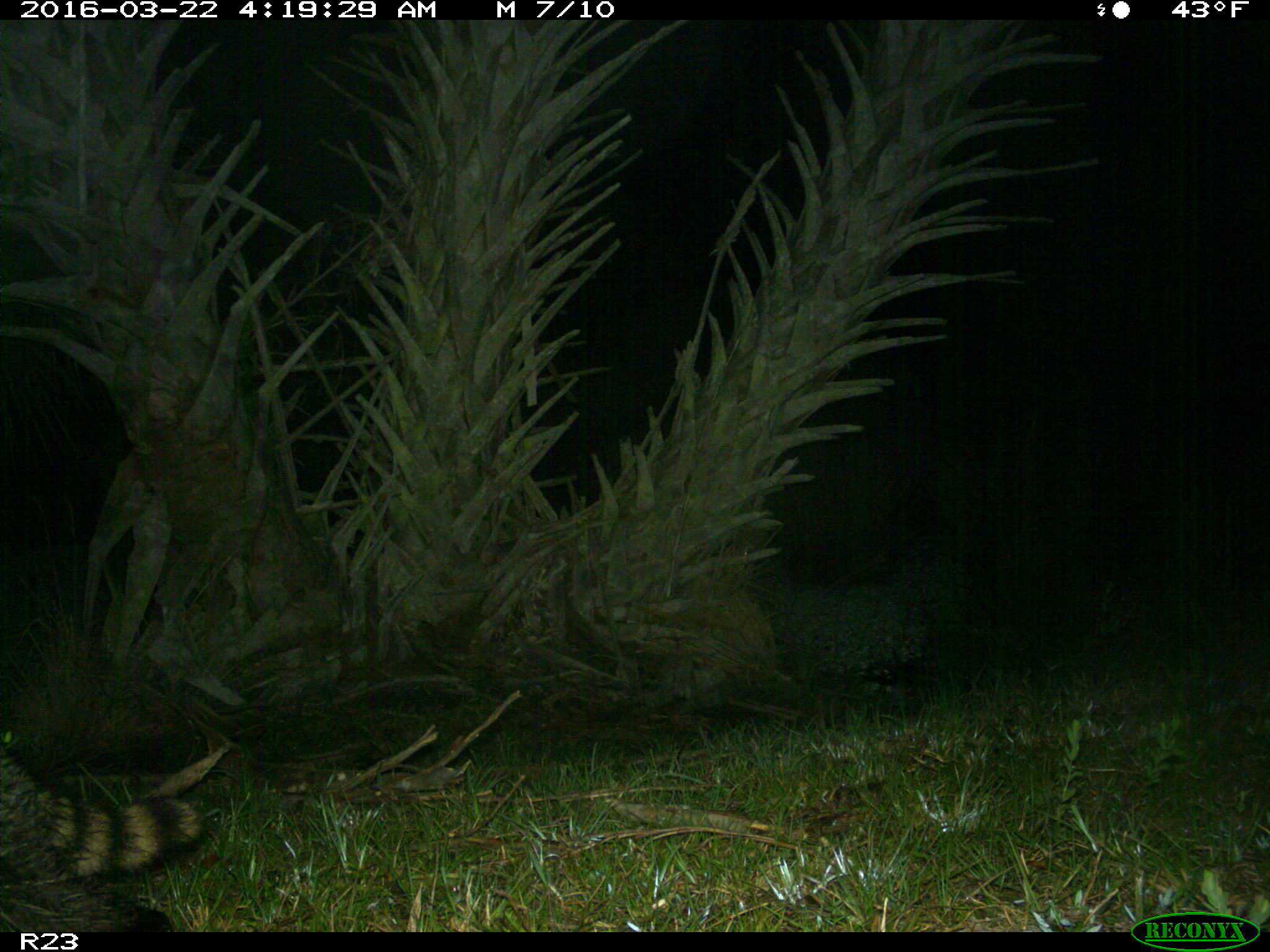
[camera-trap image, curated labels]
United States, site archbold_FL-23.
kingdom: Animalia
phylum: Chordata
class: Mammalia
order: Carnivora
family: Procyonidae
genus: Procyon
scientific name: Procyon lotor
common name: common raccoon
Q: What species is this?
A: Procyon lotor (common raccoon).